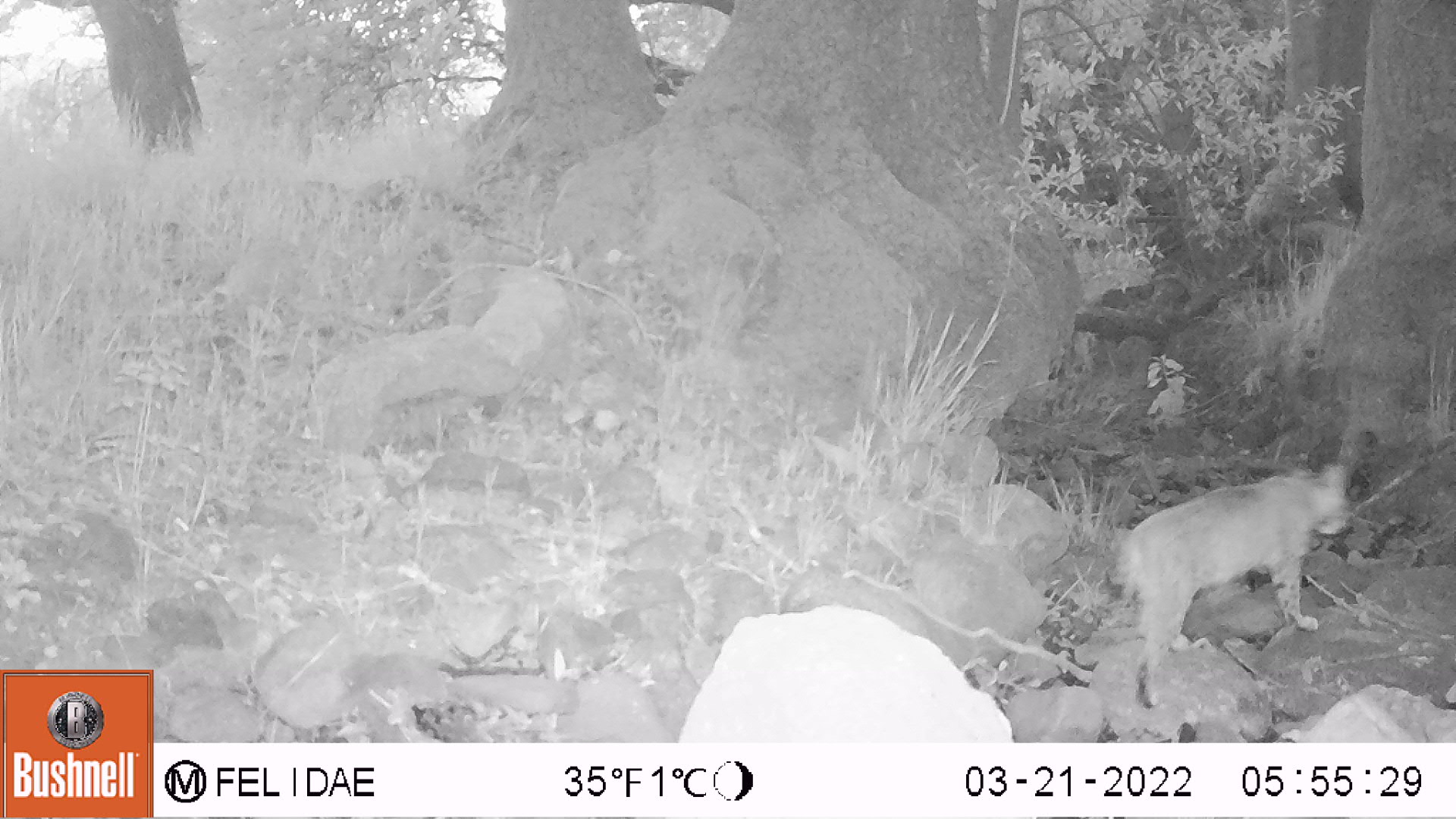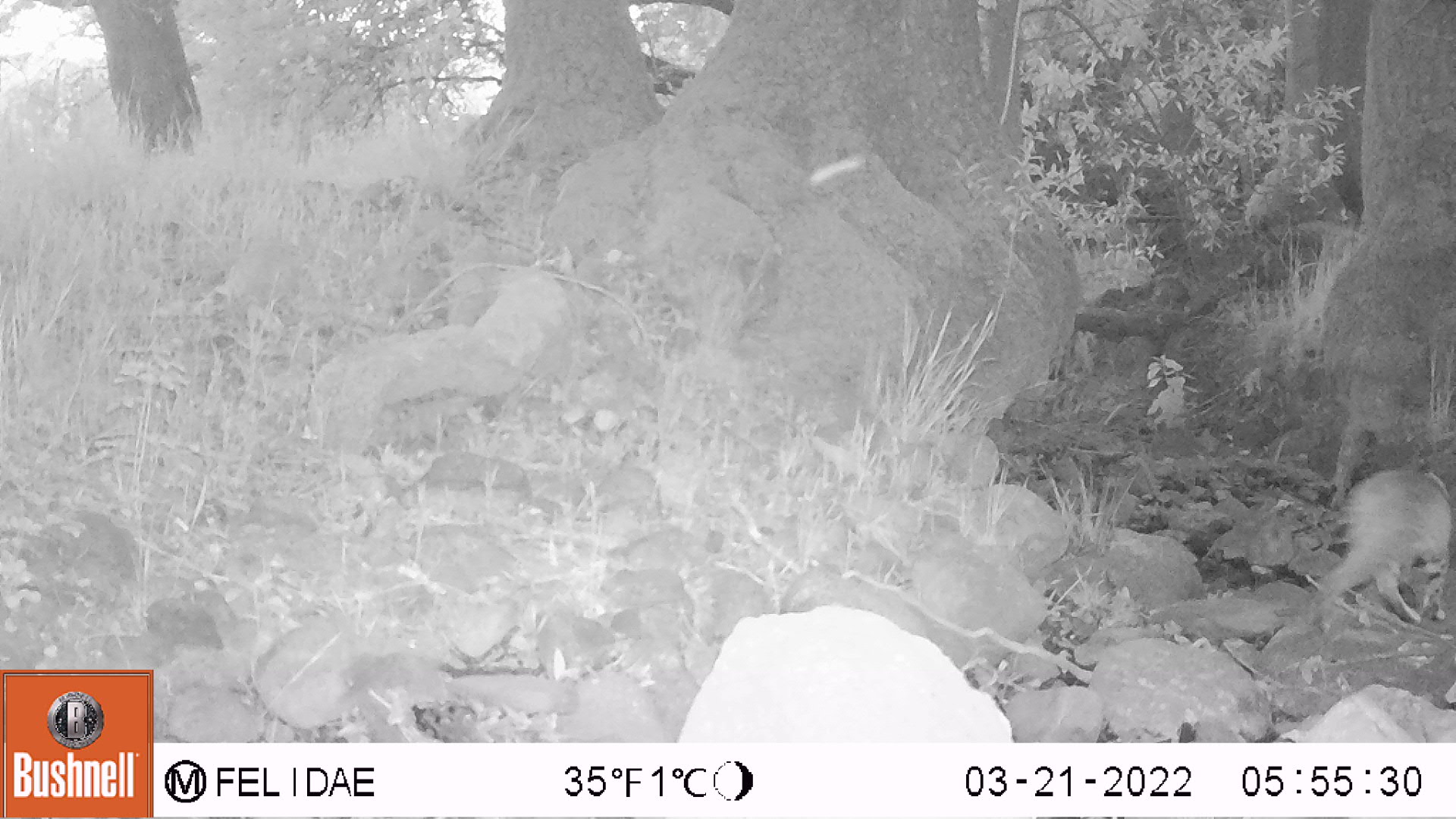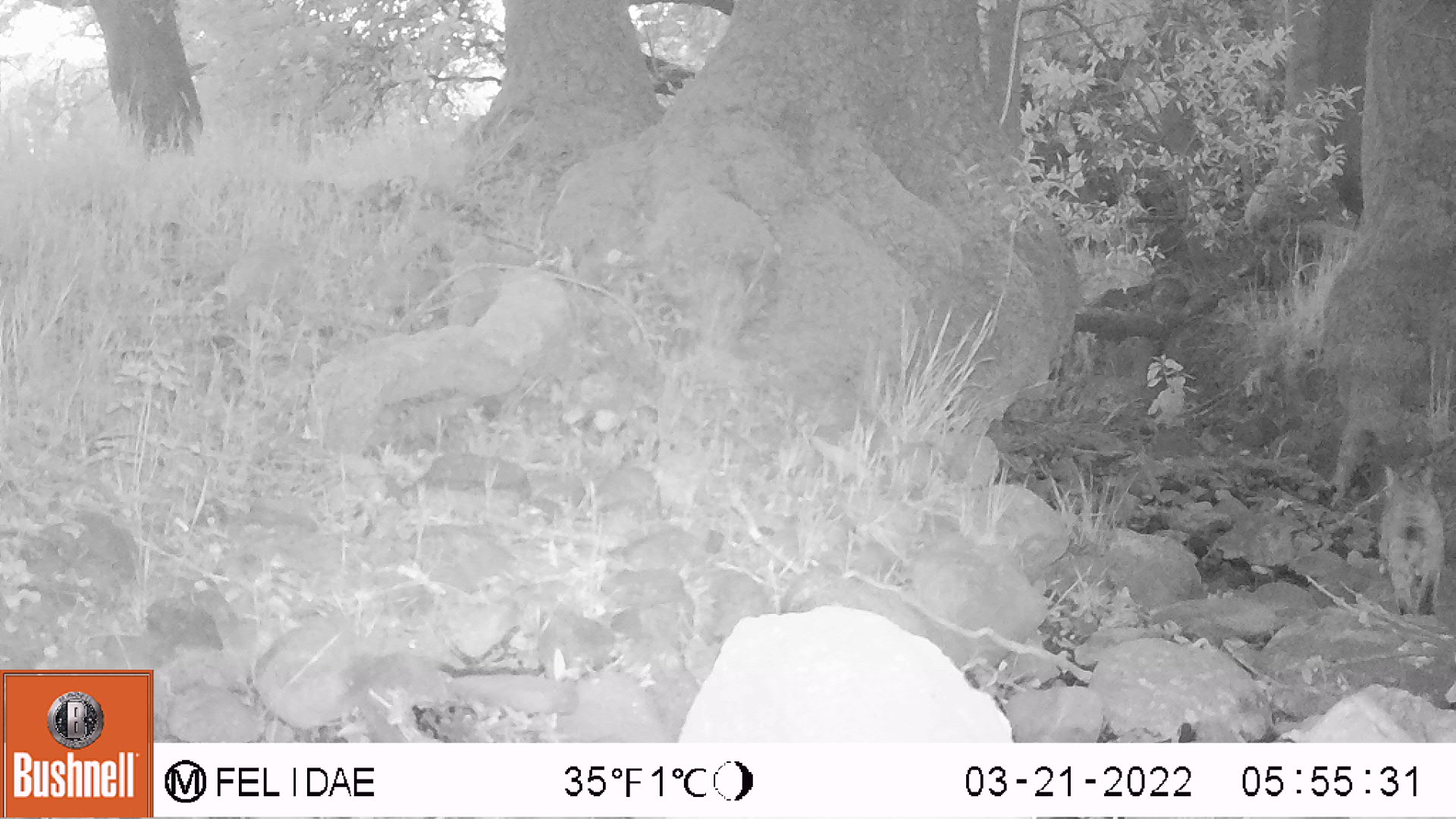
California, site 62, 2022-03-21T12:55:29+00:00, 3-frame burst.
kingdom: Animalia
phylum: Chordata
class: Mammalia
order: Carnivora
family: Felidae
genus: Lynx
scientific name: Lynx rufus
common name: bobcat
Bobcat (Lynx rufus).